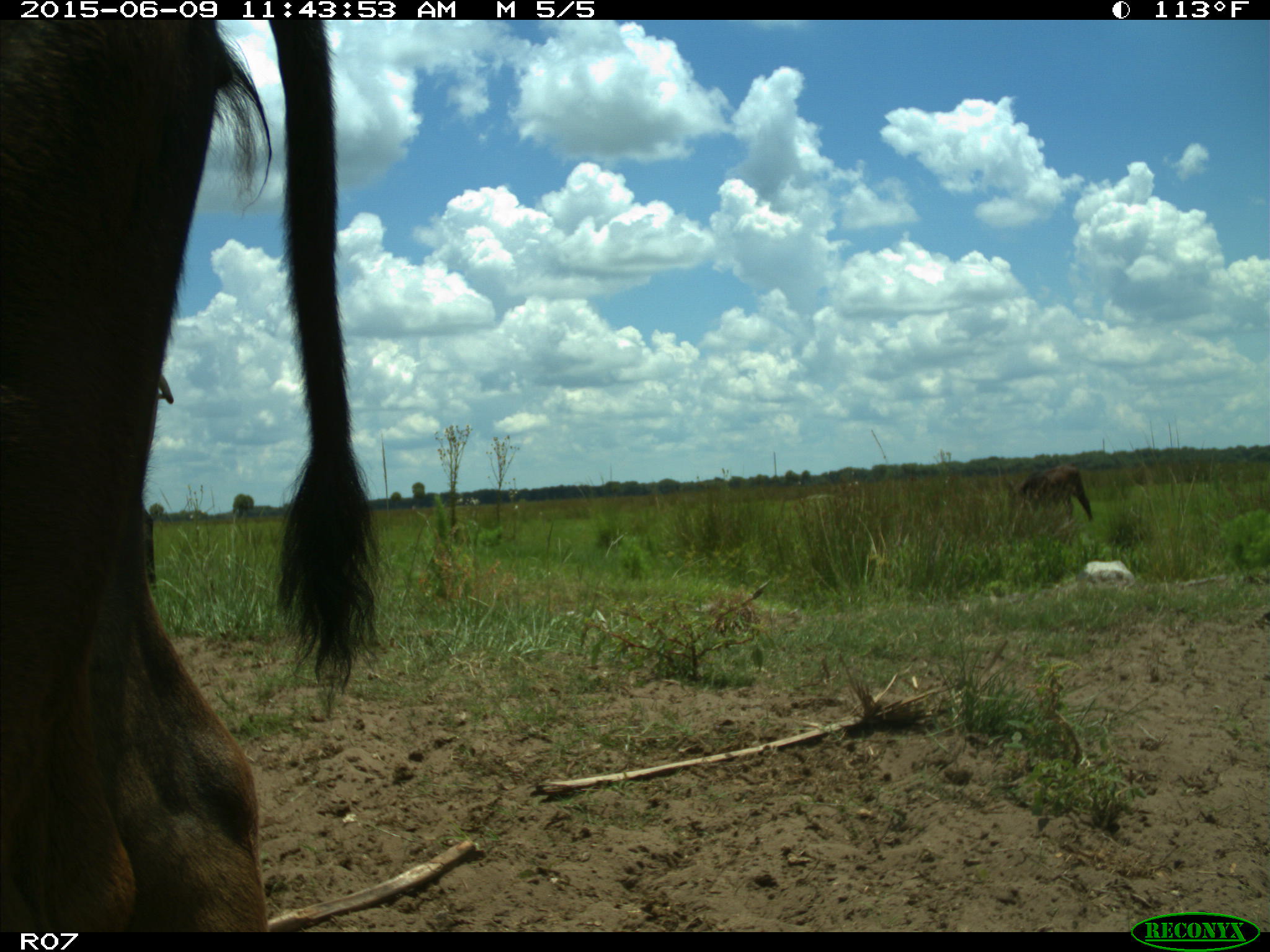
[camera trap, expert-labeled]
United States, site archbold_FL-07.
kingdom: Animalia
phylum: Chordata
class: Mammalia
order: Artiodactyla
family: Bovidae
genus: Bos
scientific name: Bos taurus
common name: domestic cow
Bos taurus (domestic cow).